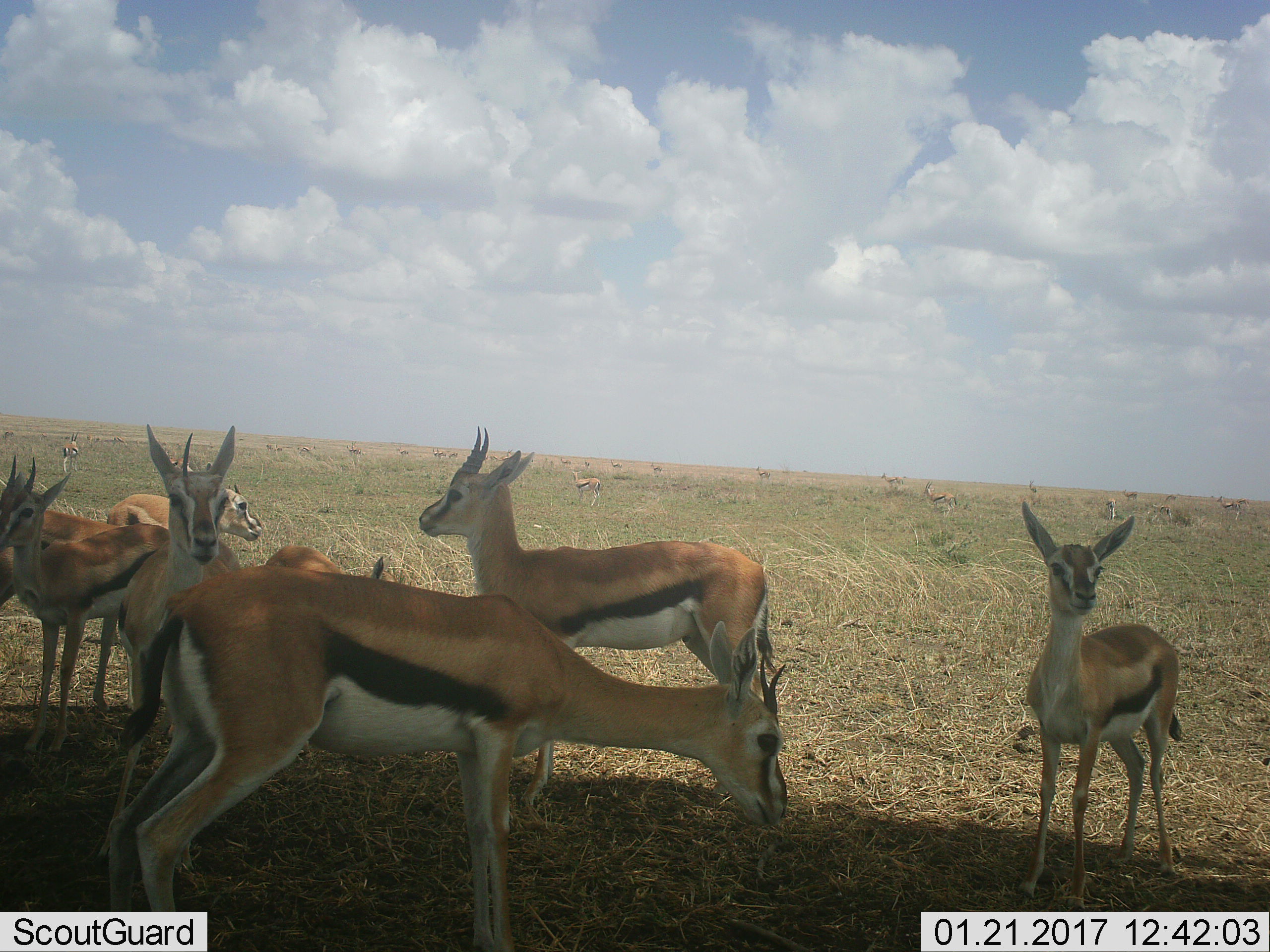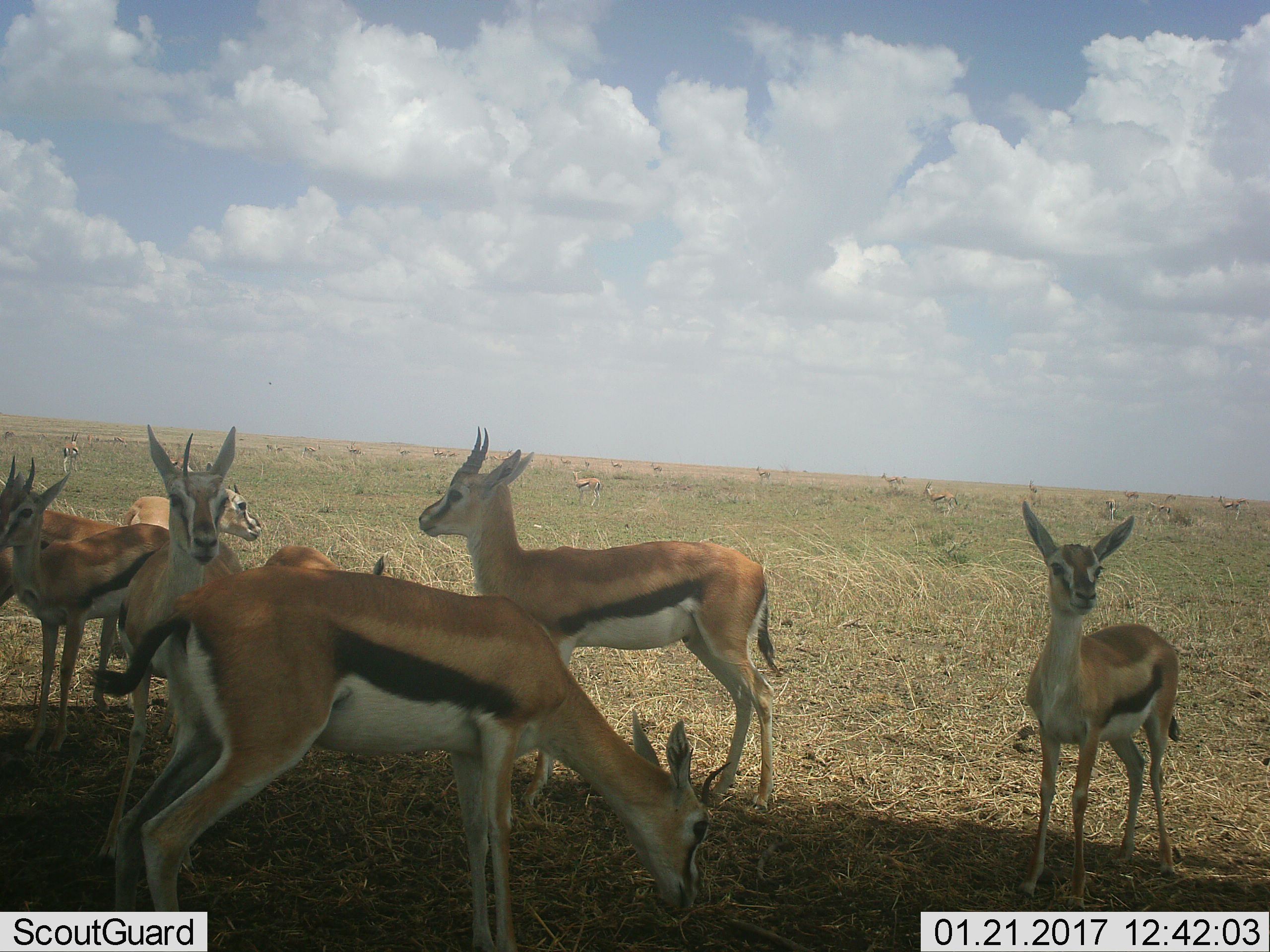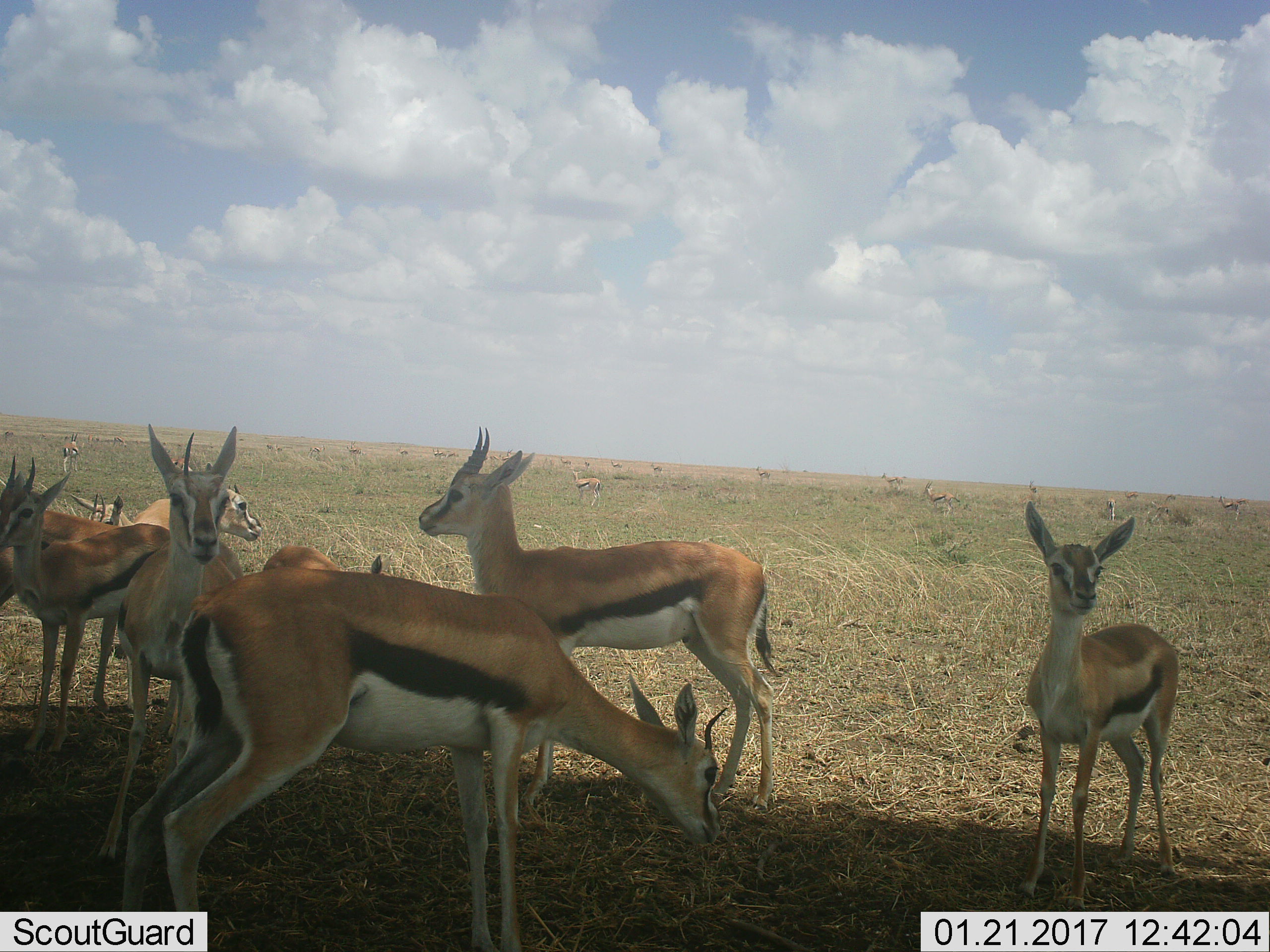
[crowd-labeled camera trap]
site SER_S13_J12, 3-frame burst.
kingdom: Animalia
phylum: Chordata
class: Mammalia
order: Artiodactyla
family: Bovidae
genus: Eudorcas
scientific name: Eudorcas thomsonii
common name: thomson's gazelle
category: gazellethomsons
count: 11-50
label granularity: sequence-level